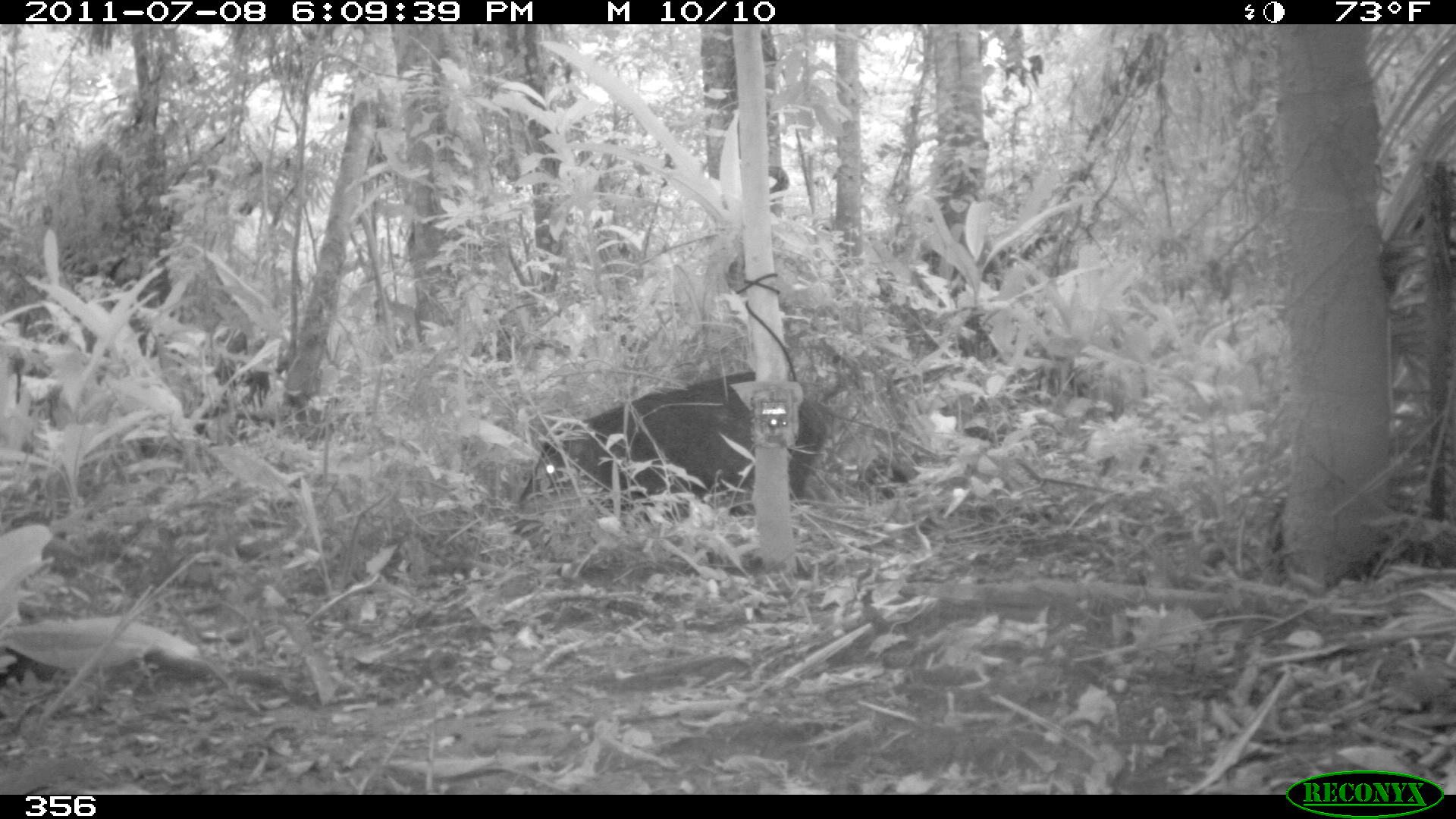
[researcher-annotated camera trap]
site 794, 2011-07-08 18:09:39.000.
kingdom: Animalia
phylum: Chordata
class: Mammalia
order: Artiodactyla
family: Tayassuidae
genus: Tayassu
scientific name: Tayassu pecari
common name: white-lipped peccary